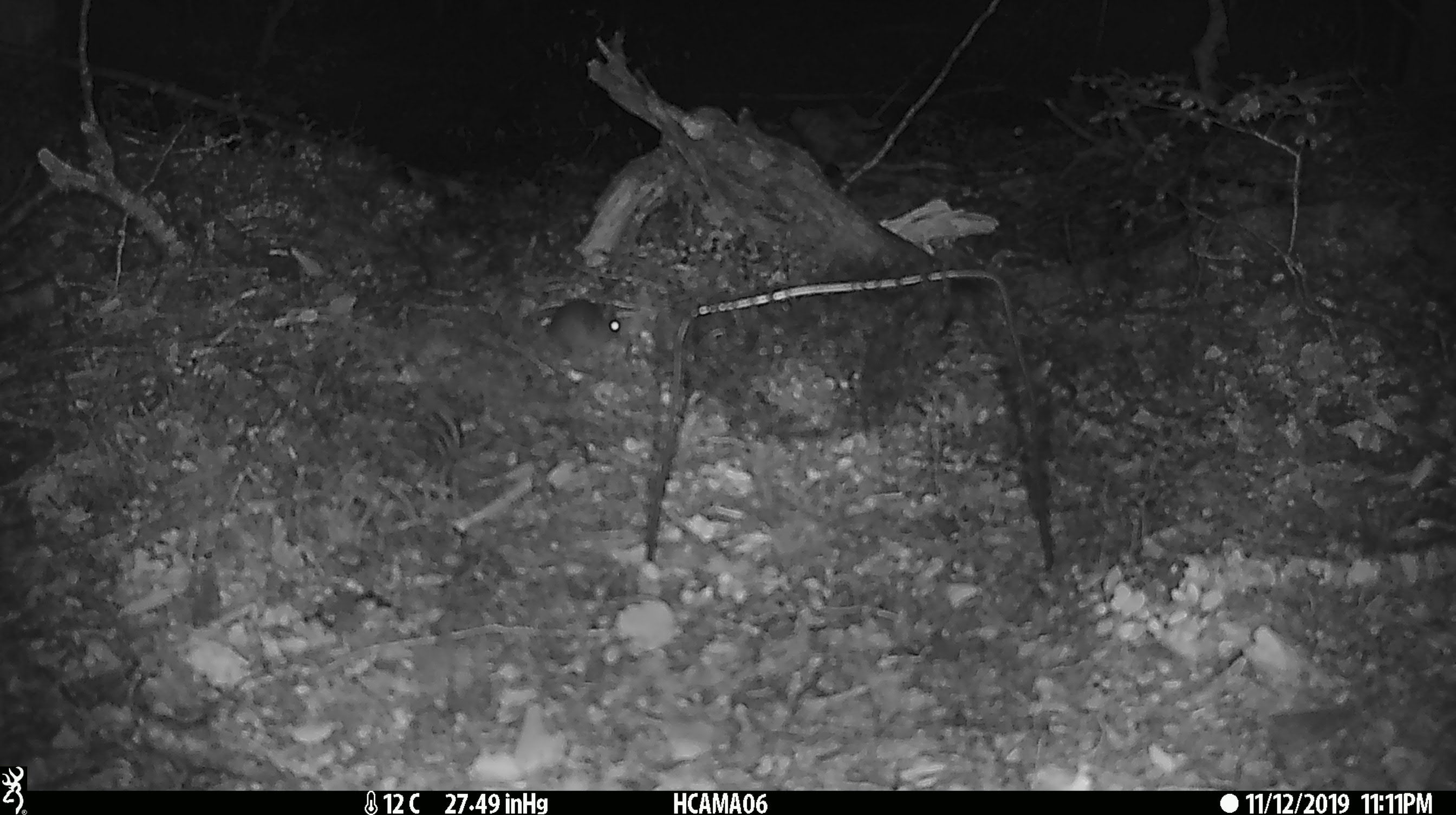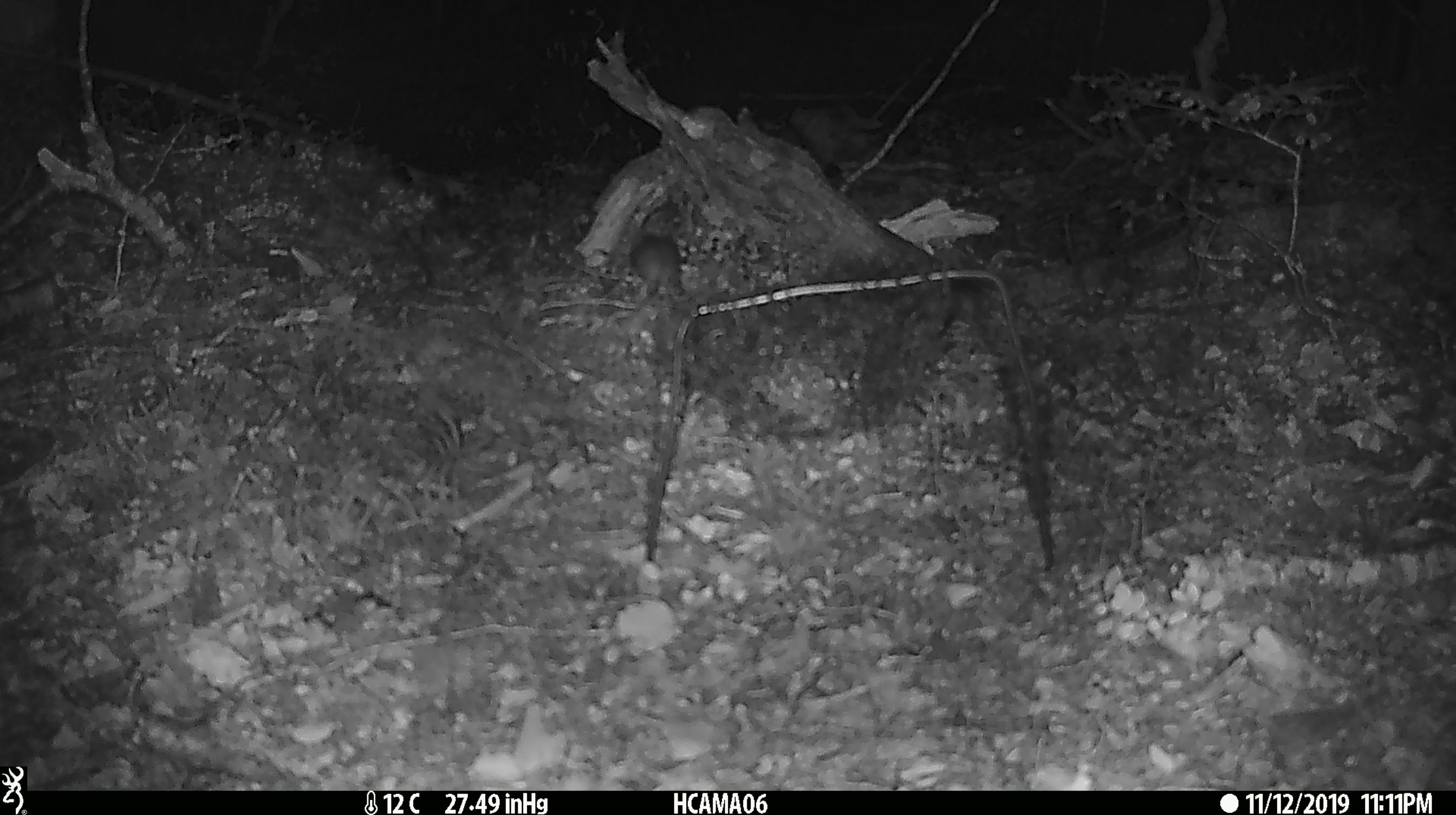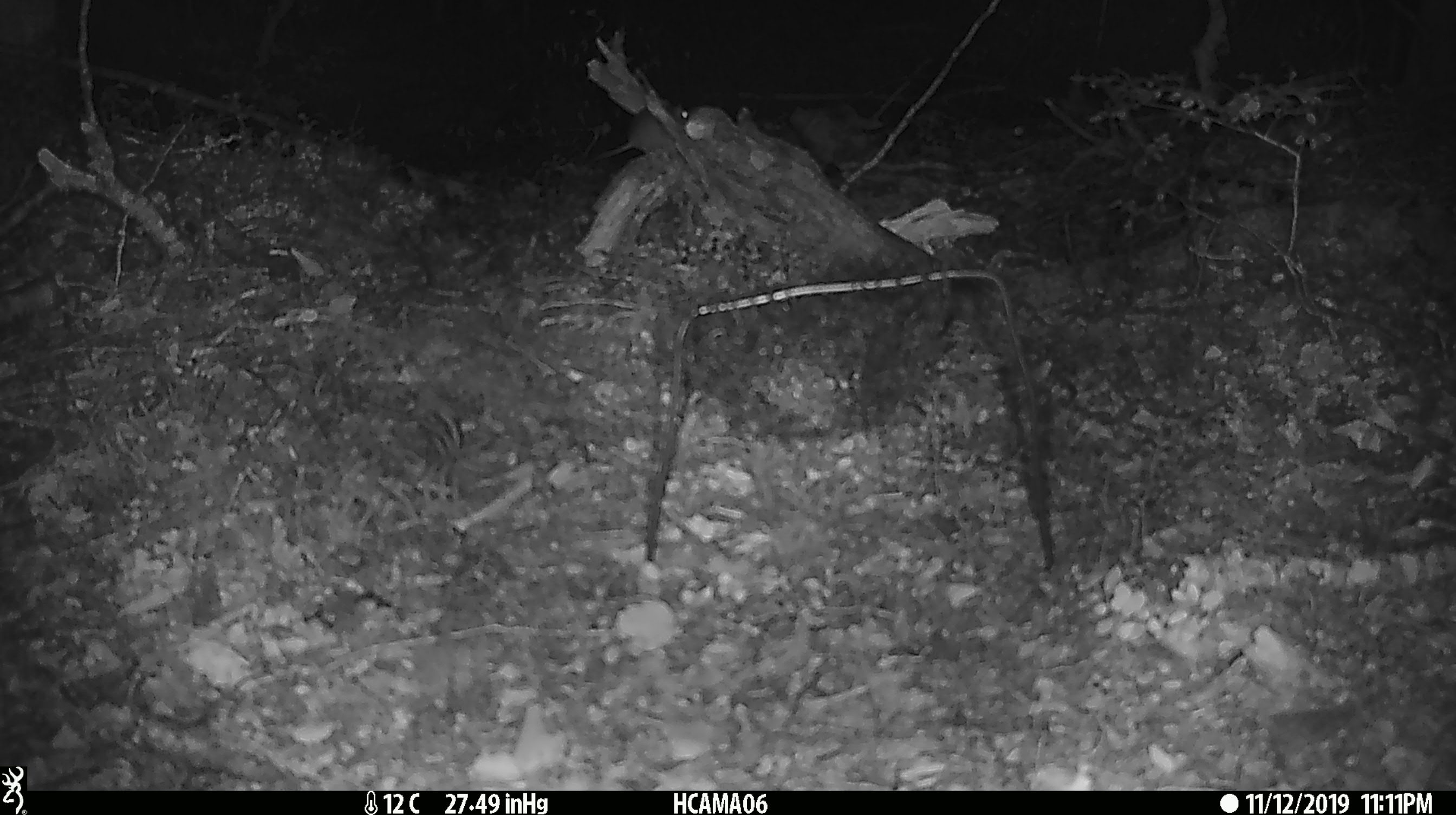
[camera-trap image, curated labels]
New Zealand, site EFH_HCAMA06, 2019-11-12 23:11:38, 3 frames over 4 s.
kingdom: Animalia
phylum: Chordata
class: Mammalia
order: Rodentia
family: Muridae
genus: Mus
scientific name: Mus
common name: mouse